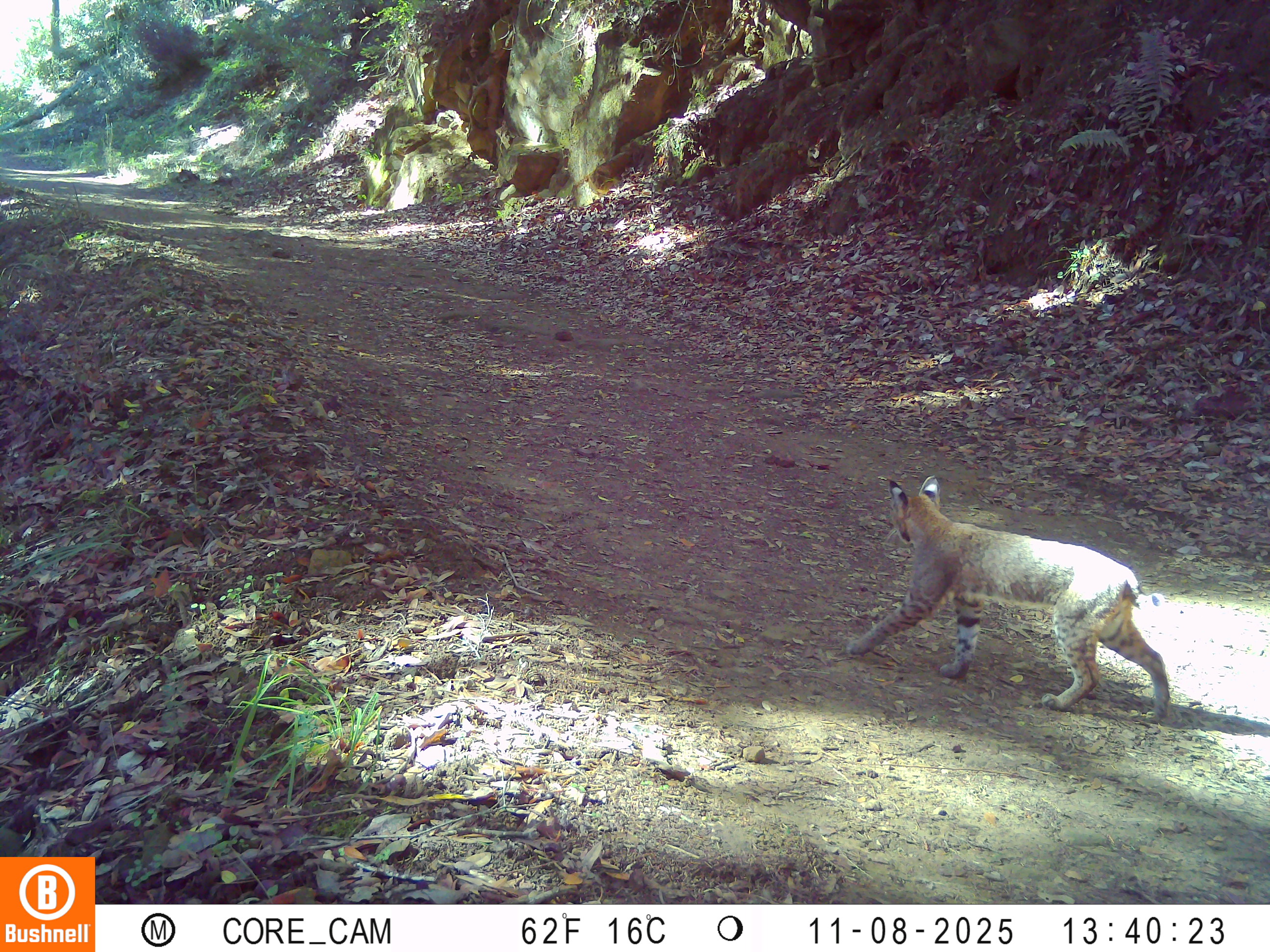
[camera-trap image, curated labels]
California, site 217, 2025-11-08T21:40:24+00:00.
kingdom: Animalia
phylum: Chordata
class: Mammalia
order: Carnivora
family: Felidae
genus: Lynx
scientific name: Lynx rufus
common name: bobcat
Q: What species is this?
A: Bobcat (Lynx rufus).